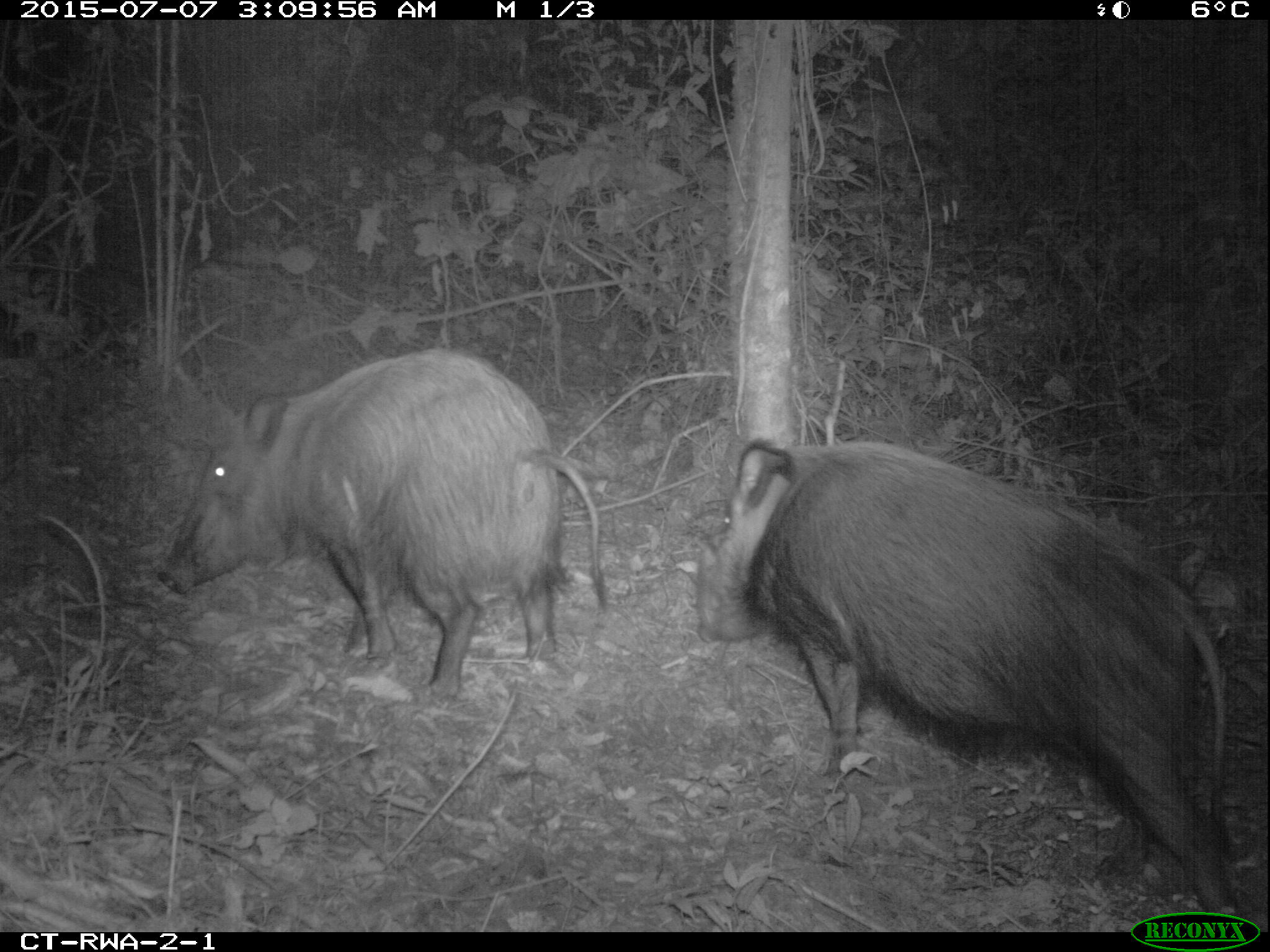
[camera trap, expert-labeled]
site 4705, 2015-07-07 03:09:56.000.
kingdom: Animalia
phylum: Chordata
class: Mammalia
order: Artiodactyla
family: Suidae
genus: Potamochoerus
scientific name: Potamochoerus larvatus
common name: bushpig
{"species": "Potamochoerus larvatus (bushpig)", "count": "2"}